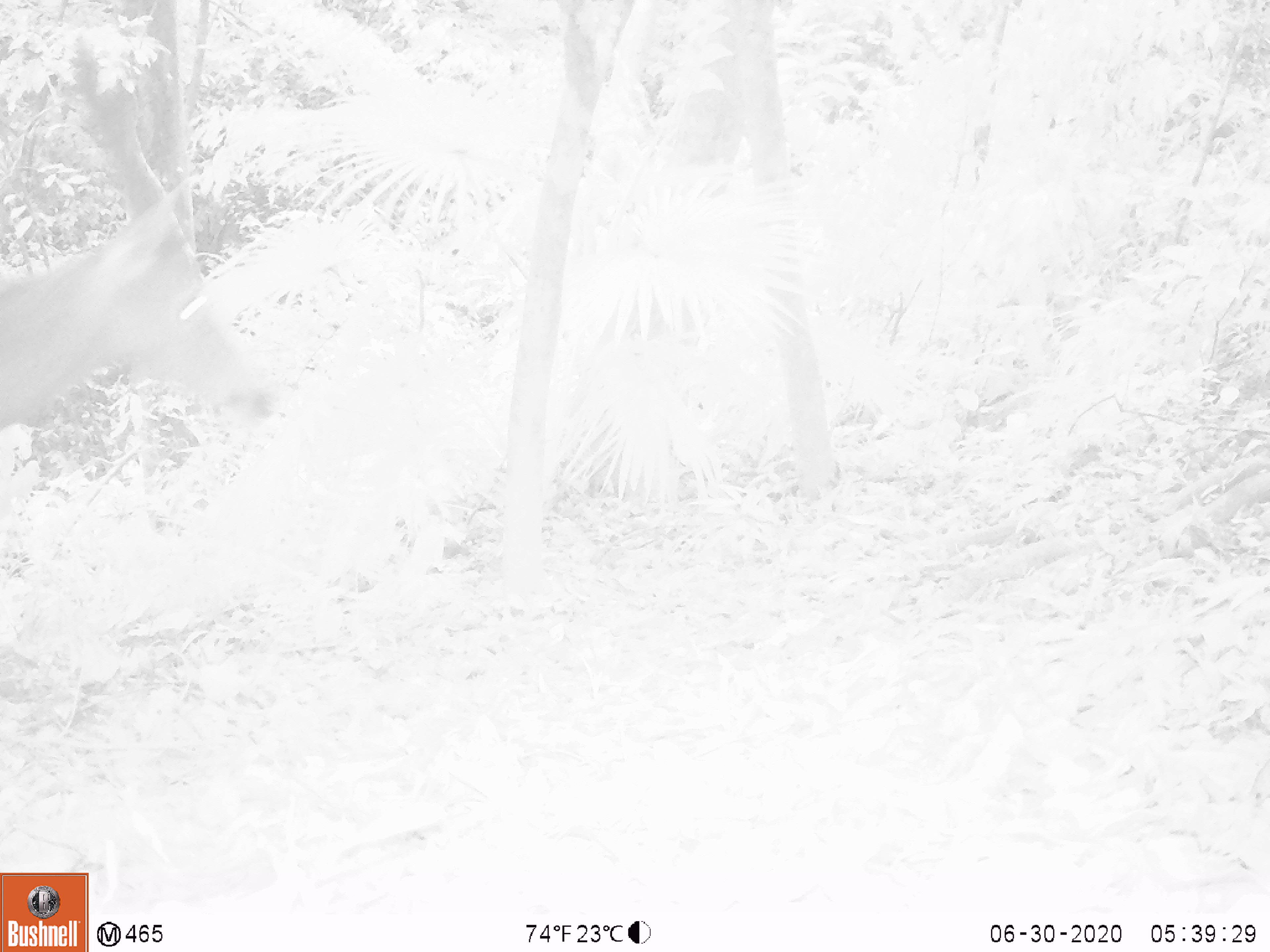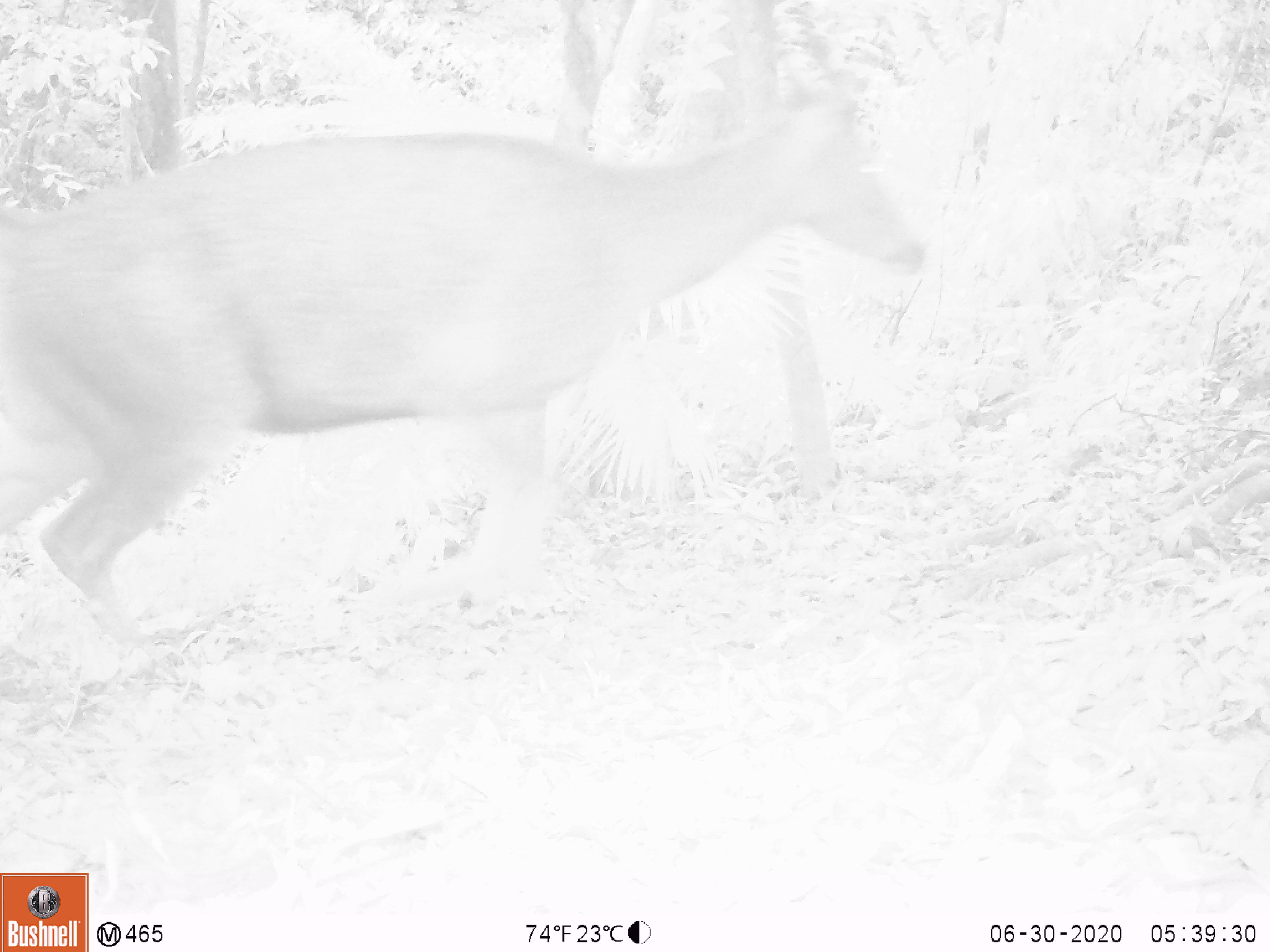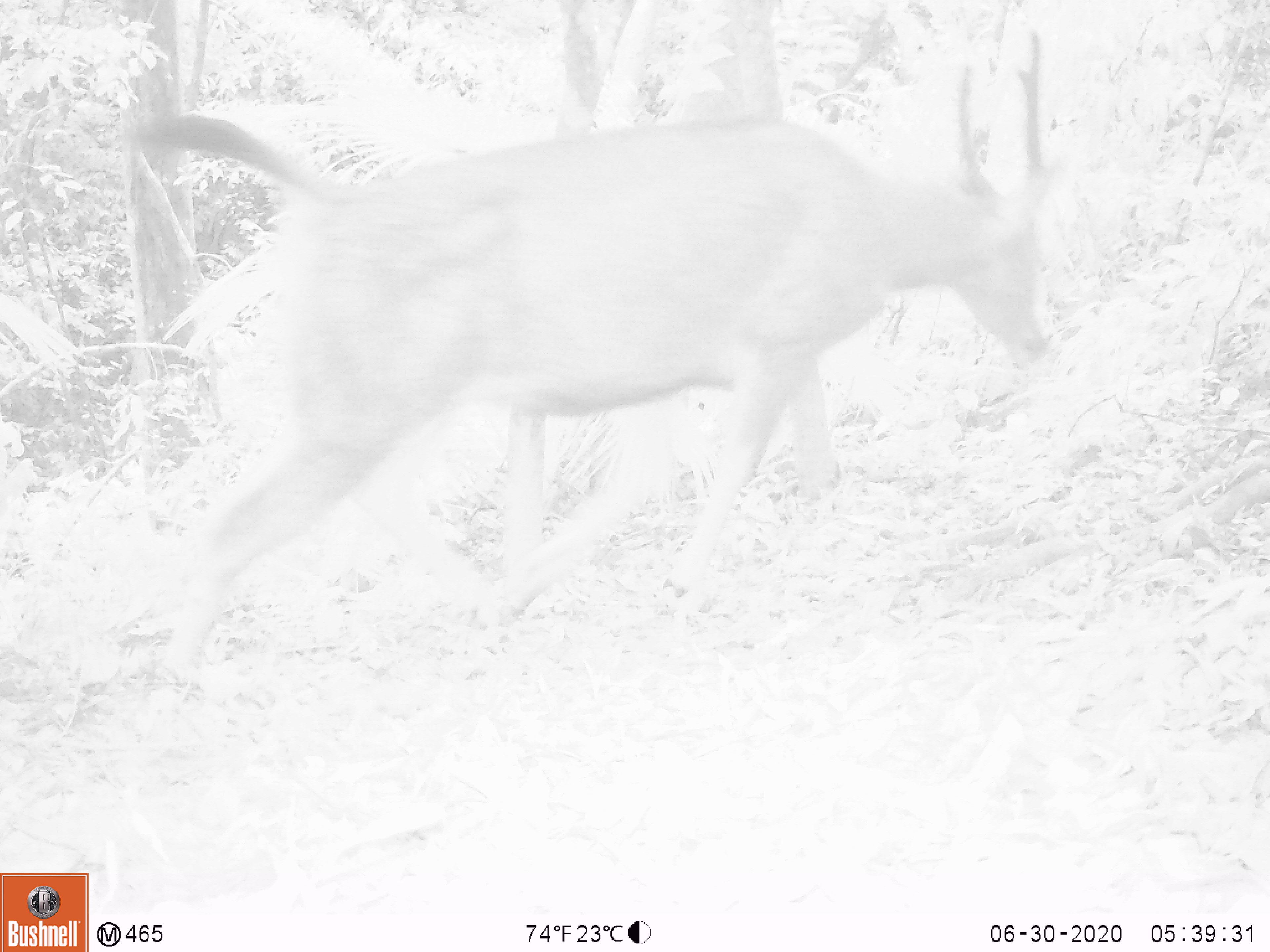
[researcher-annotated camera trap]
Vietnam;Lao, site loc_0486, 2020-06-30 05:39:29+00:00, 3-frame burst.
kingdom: Animalia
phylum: Chordata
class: Mammalia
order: Artiodactyla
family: Cervidae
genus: Rusa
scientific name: Rusa unicolor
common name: sambar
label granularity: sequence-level